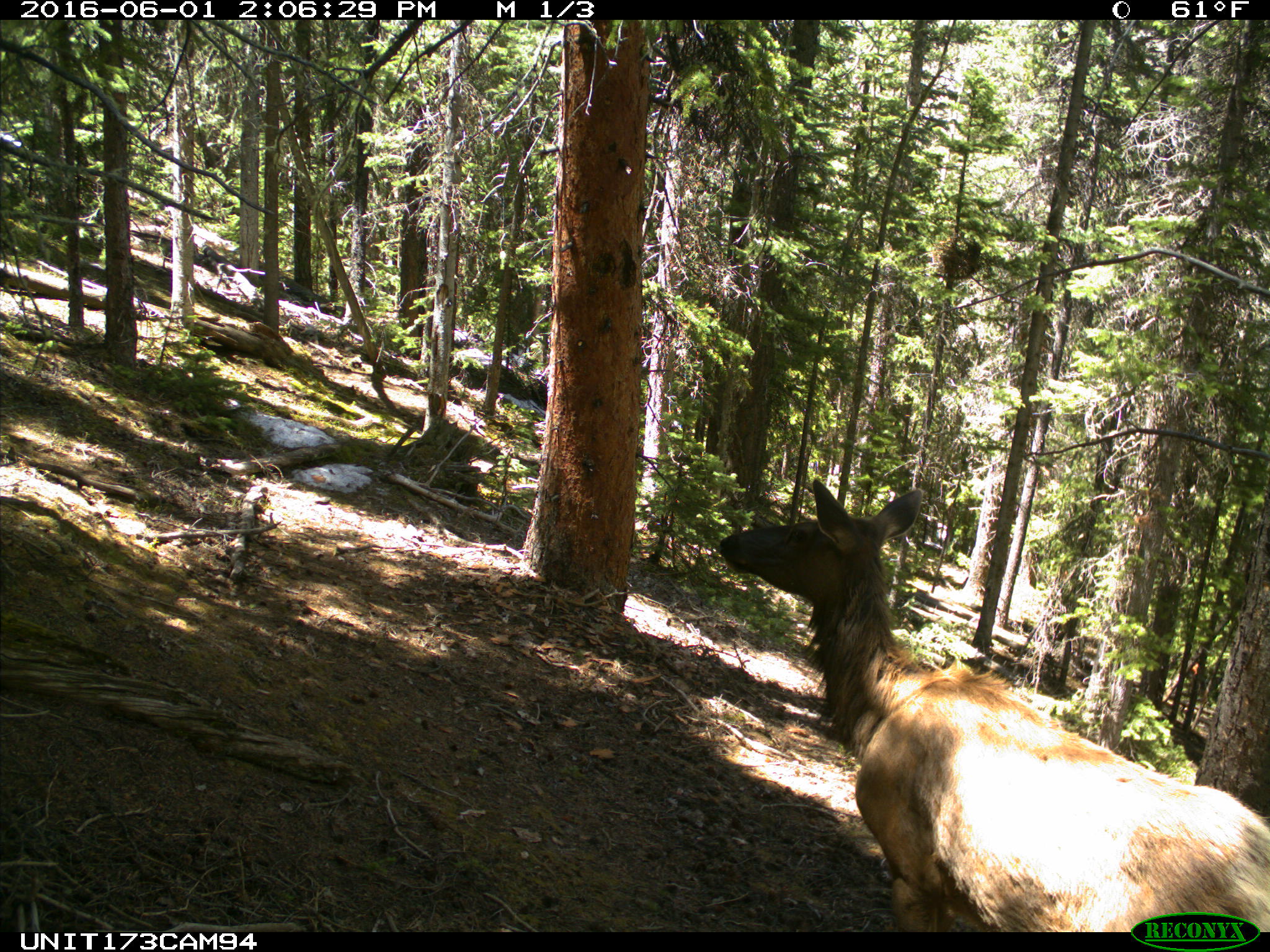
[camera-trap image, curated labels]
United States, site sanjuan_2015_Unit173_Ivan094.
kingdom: Animalia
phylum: Chordata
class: Mammalia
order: Artiodactyla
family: Cervidae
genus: Cervus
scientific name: Cervus elaphus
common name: red deer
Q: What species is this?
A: Cervus elaphus (red deer).